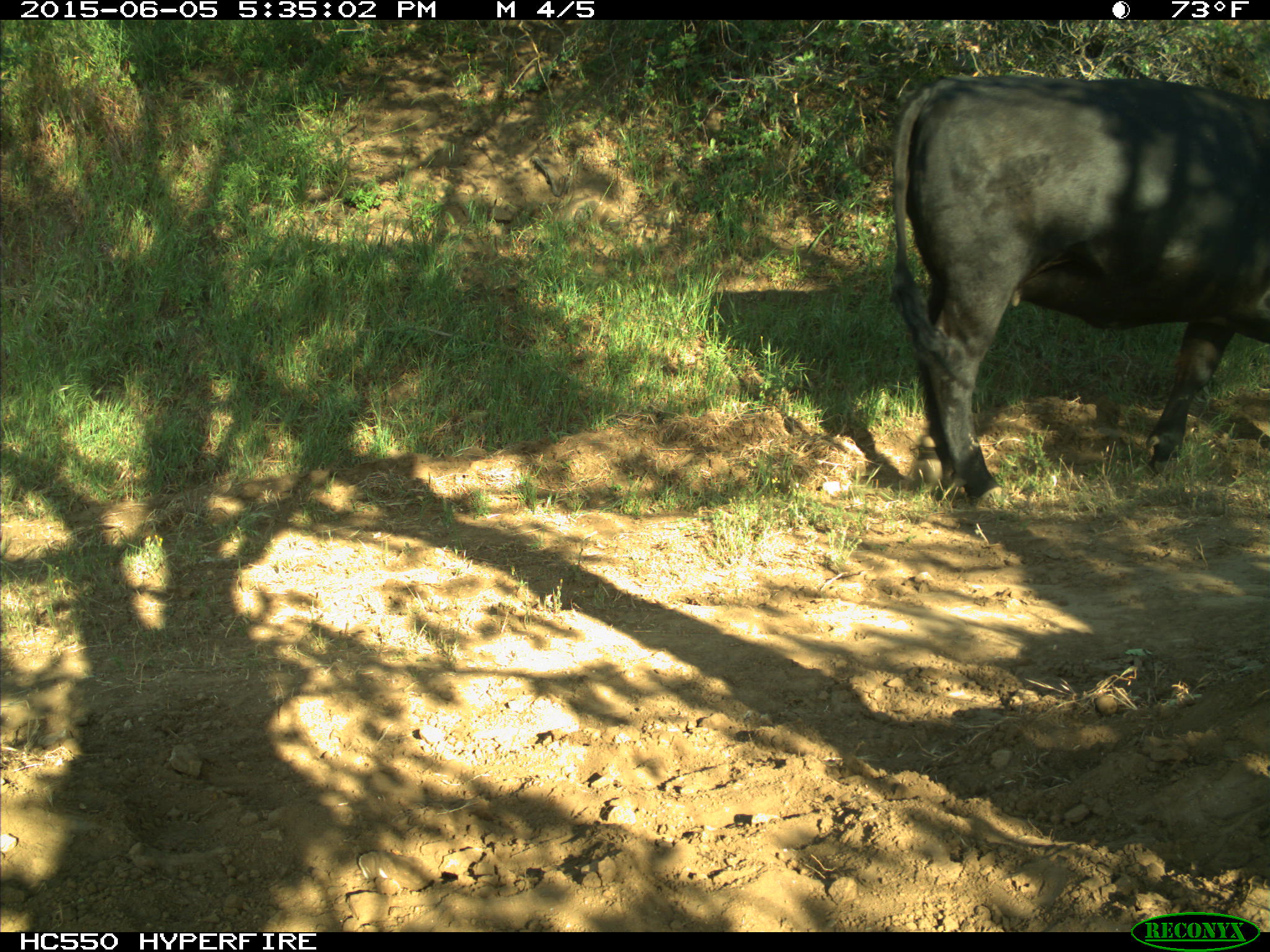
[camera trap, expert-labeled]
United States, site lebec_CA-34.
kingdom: Animalia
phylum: Chordata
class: Mammalia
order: Artiodactyla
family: Bovidae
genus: Bos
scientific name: Bos taurus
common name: domestic cow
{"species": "Bos taurus (domestic cow)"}